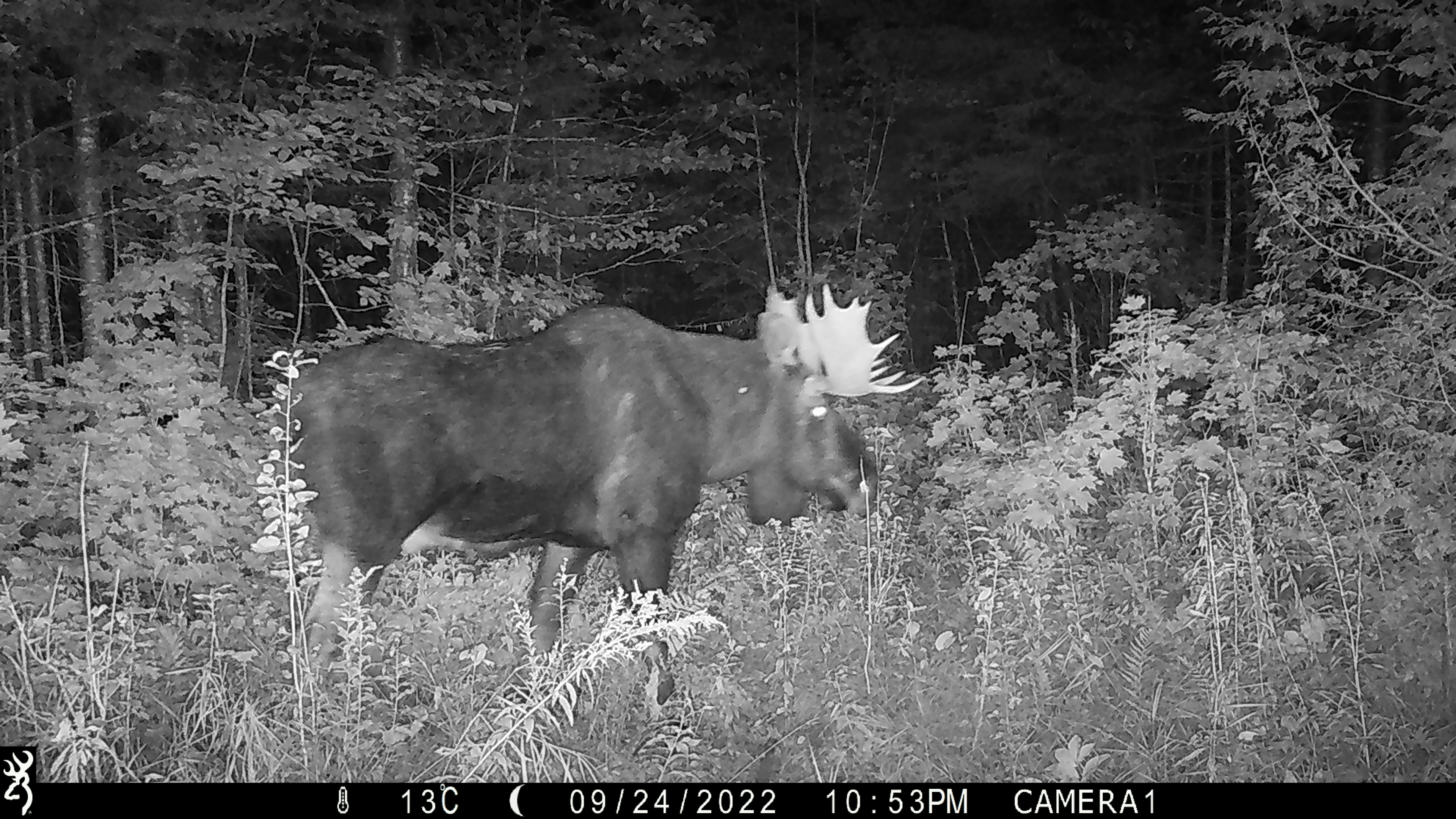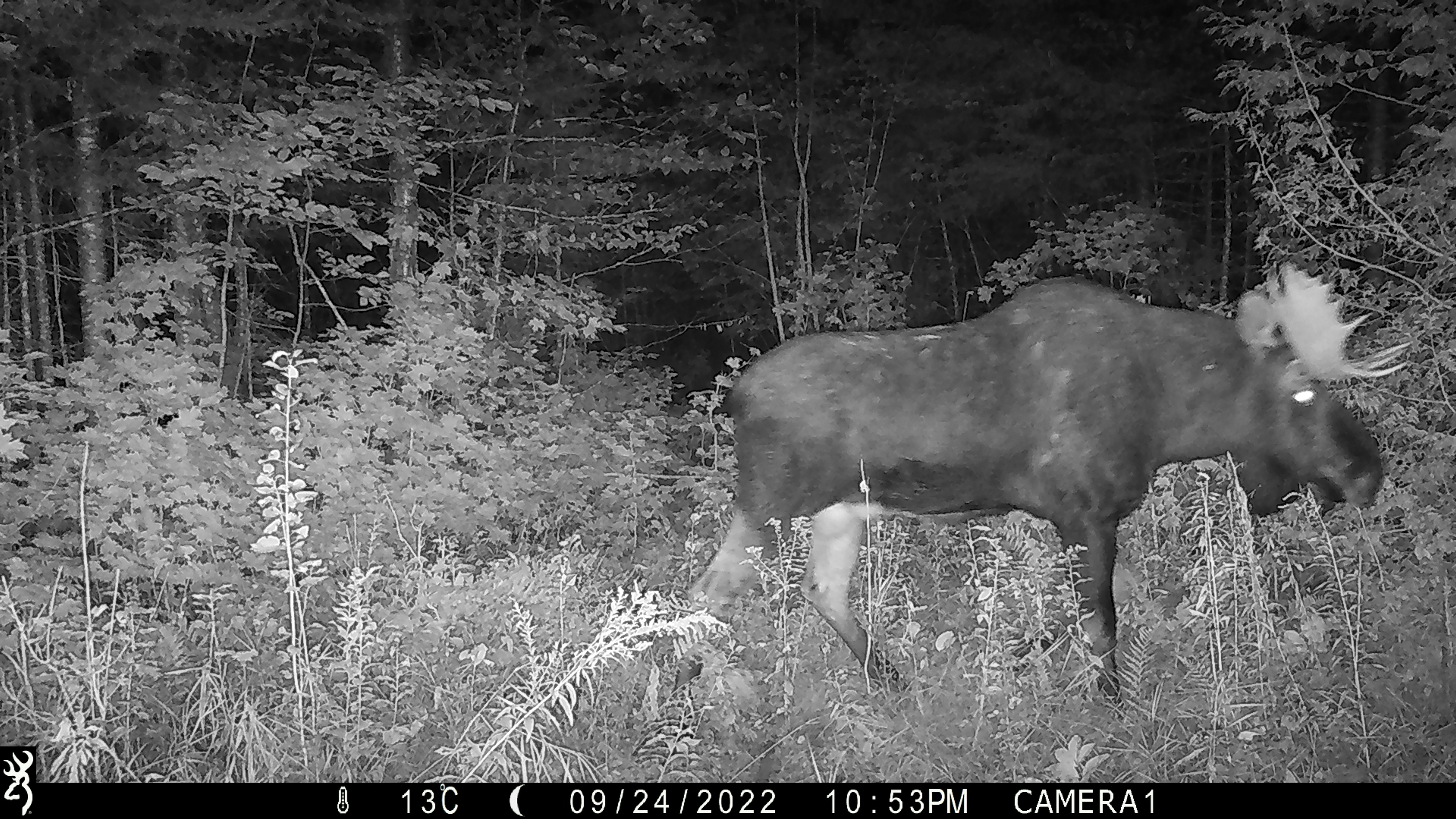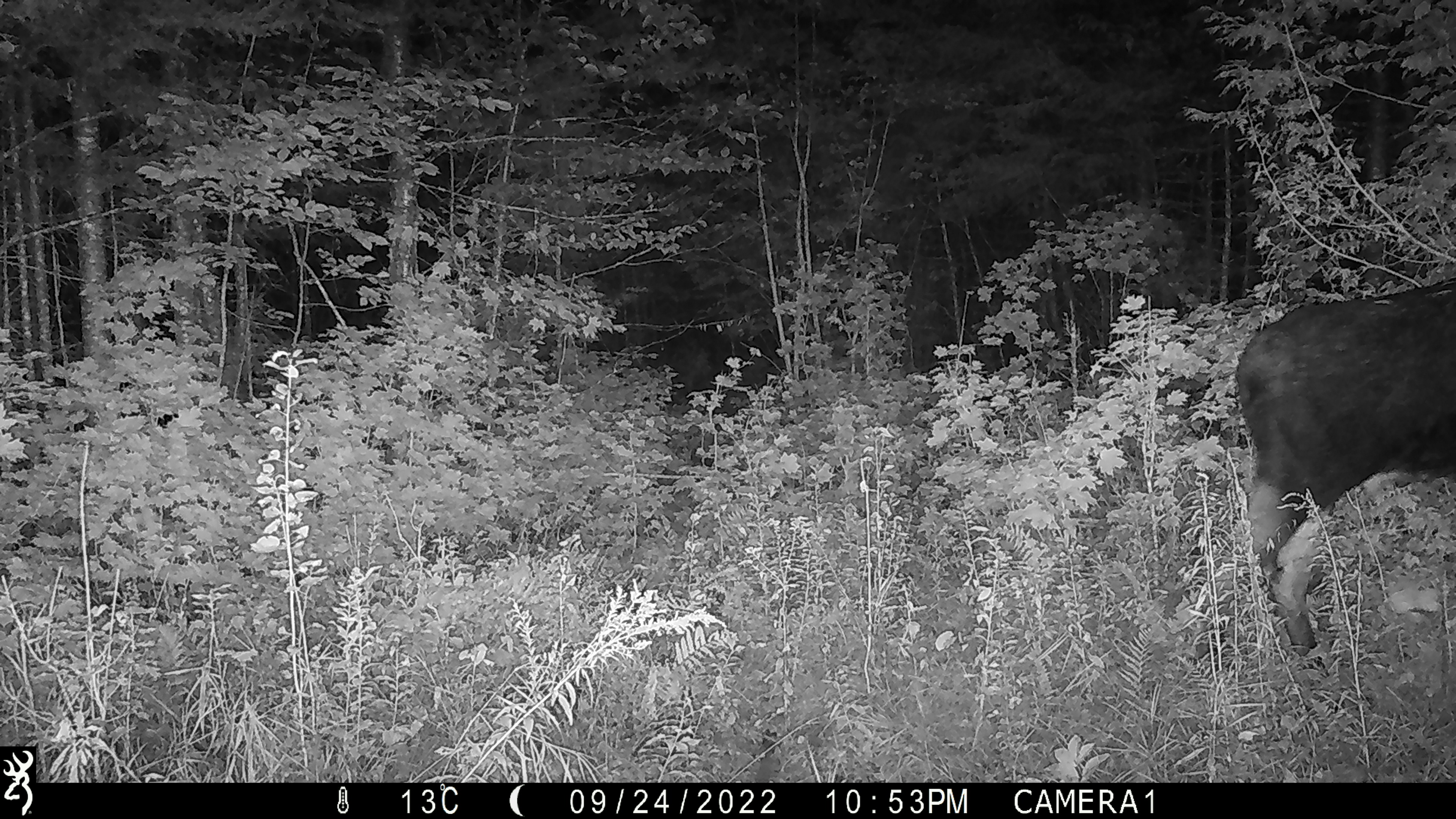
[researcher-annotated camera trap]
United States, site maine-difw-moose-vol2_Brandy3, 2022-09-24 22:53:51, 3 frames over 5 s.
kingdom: Animalia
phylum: Chordata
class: Mammalia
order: Artiodactyla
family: Cervidae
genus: Alces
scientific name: Alces alces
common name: moose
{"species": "moose (Alces alces)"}